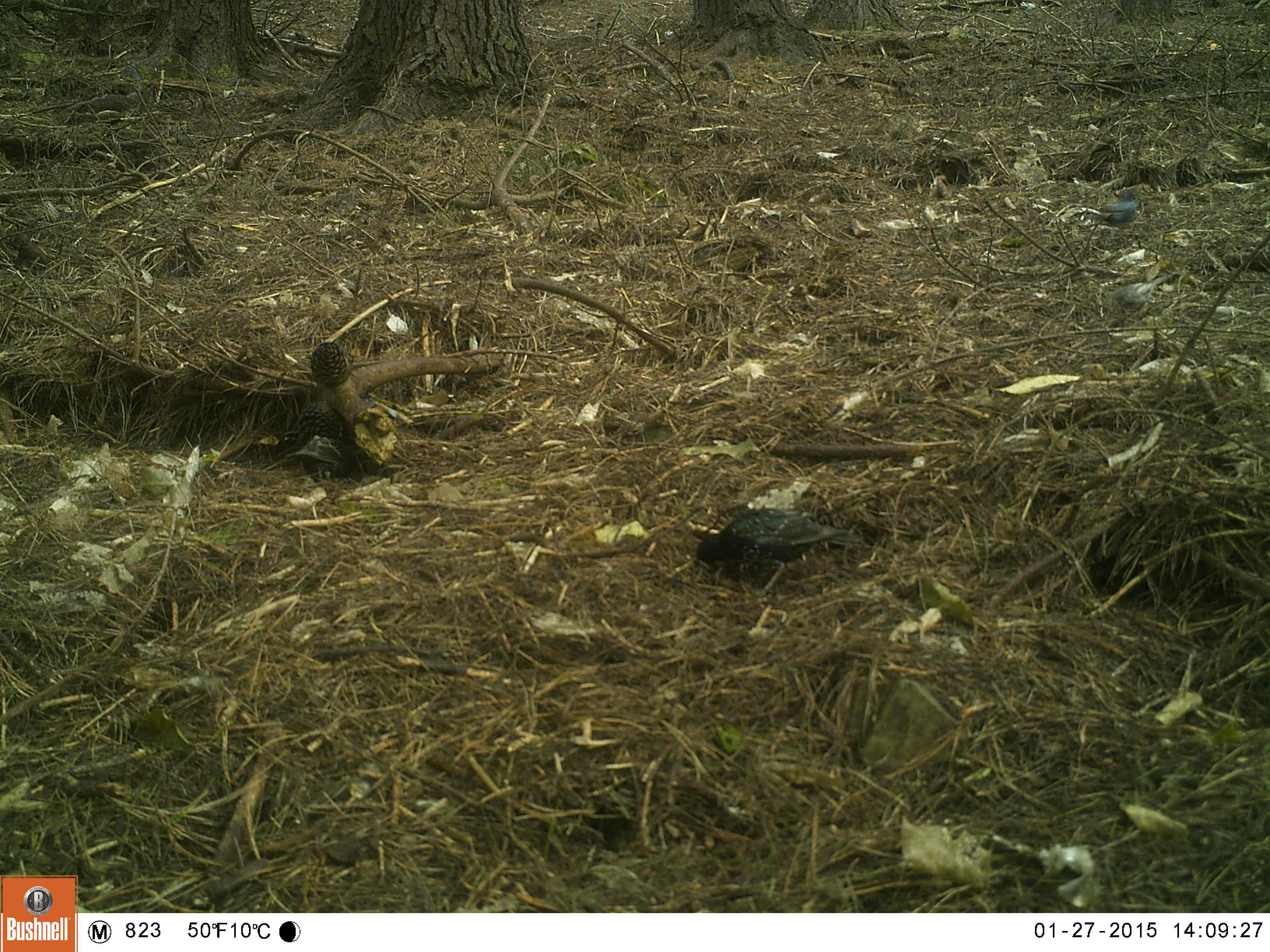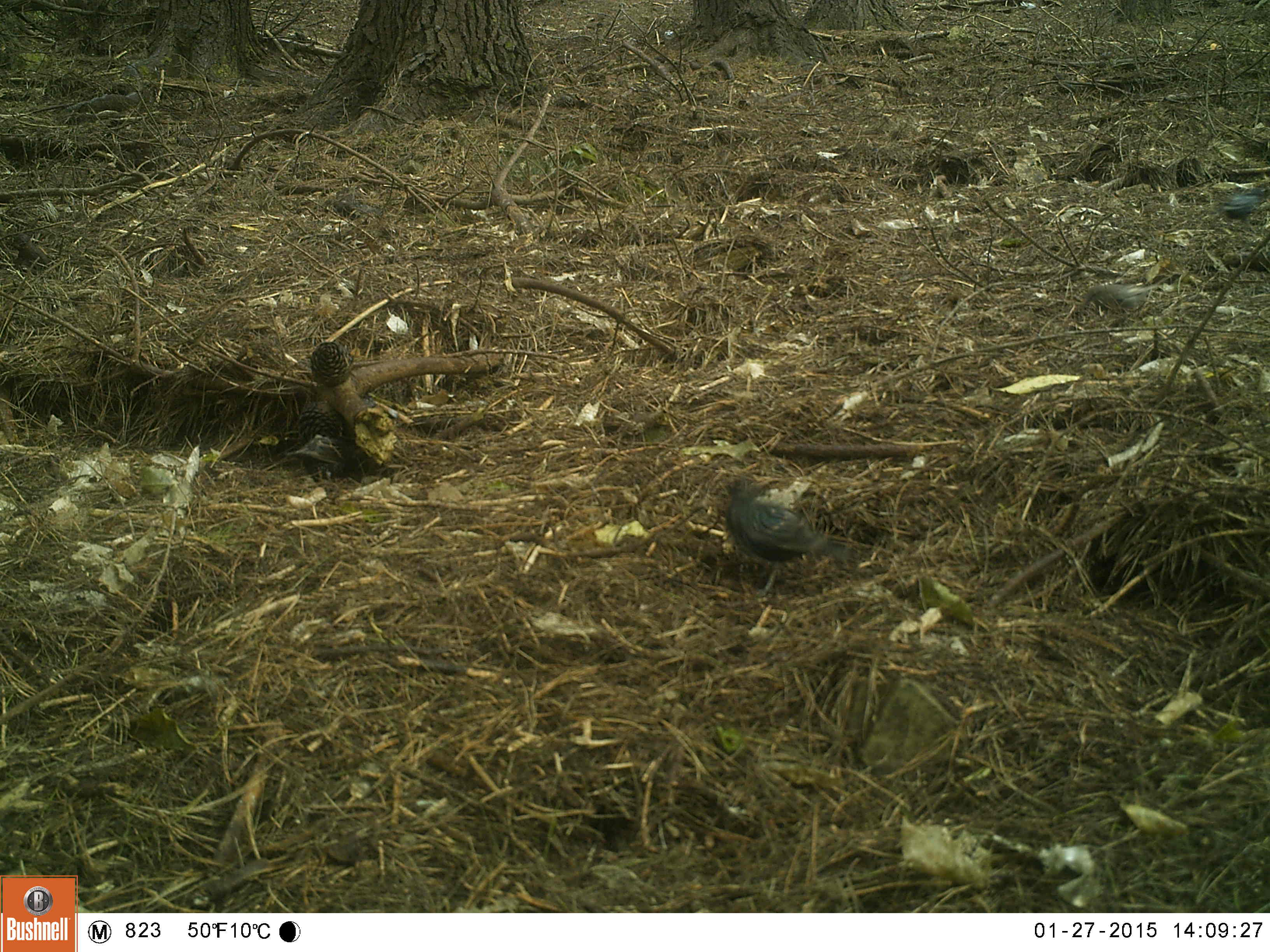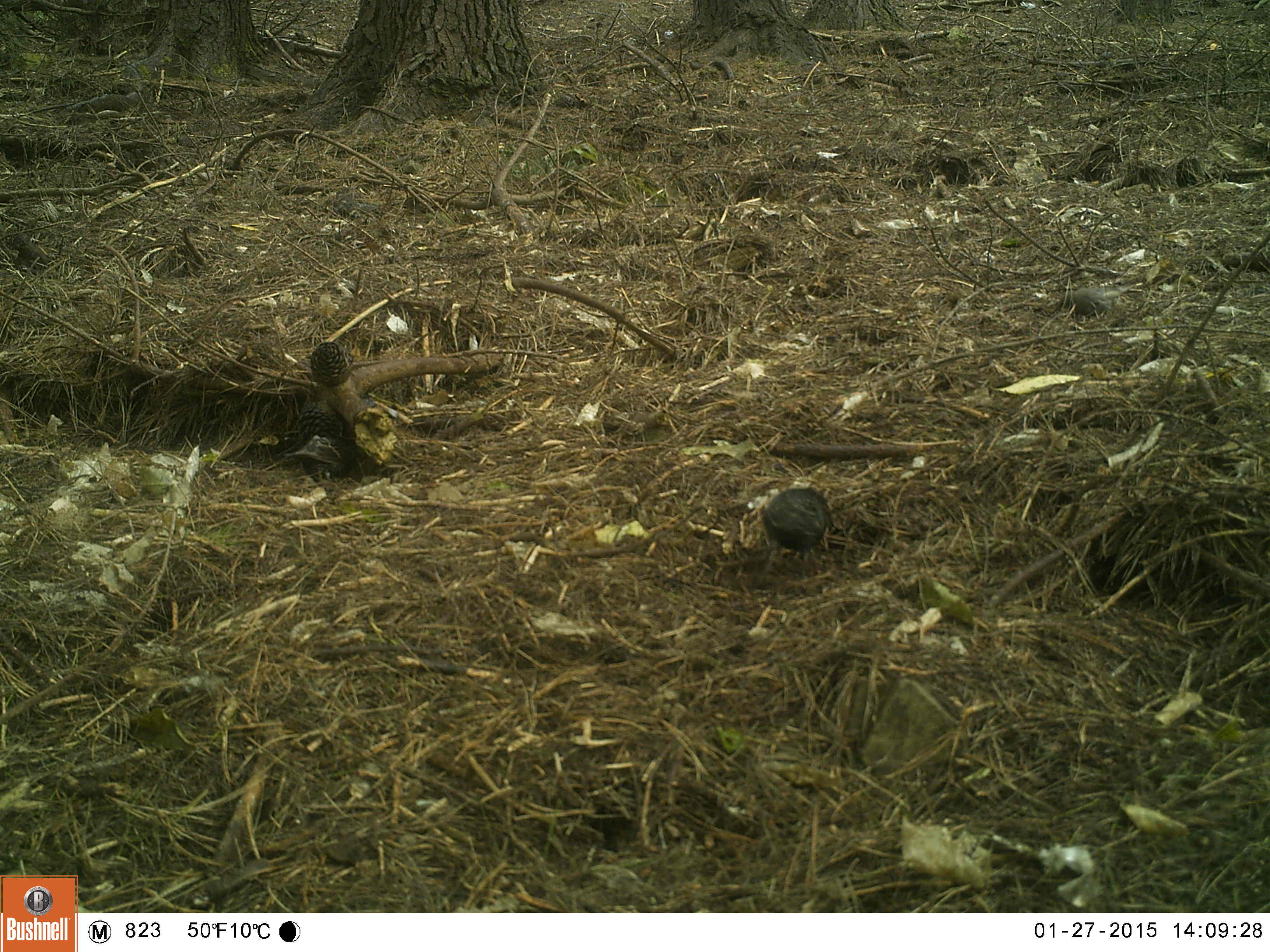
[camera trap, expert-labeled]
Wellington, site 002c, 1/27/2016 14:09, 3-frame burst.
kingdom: Animalia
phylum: Chordata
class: Aves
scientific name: Aves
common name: bird